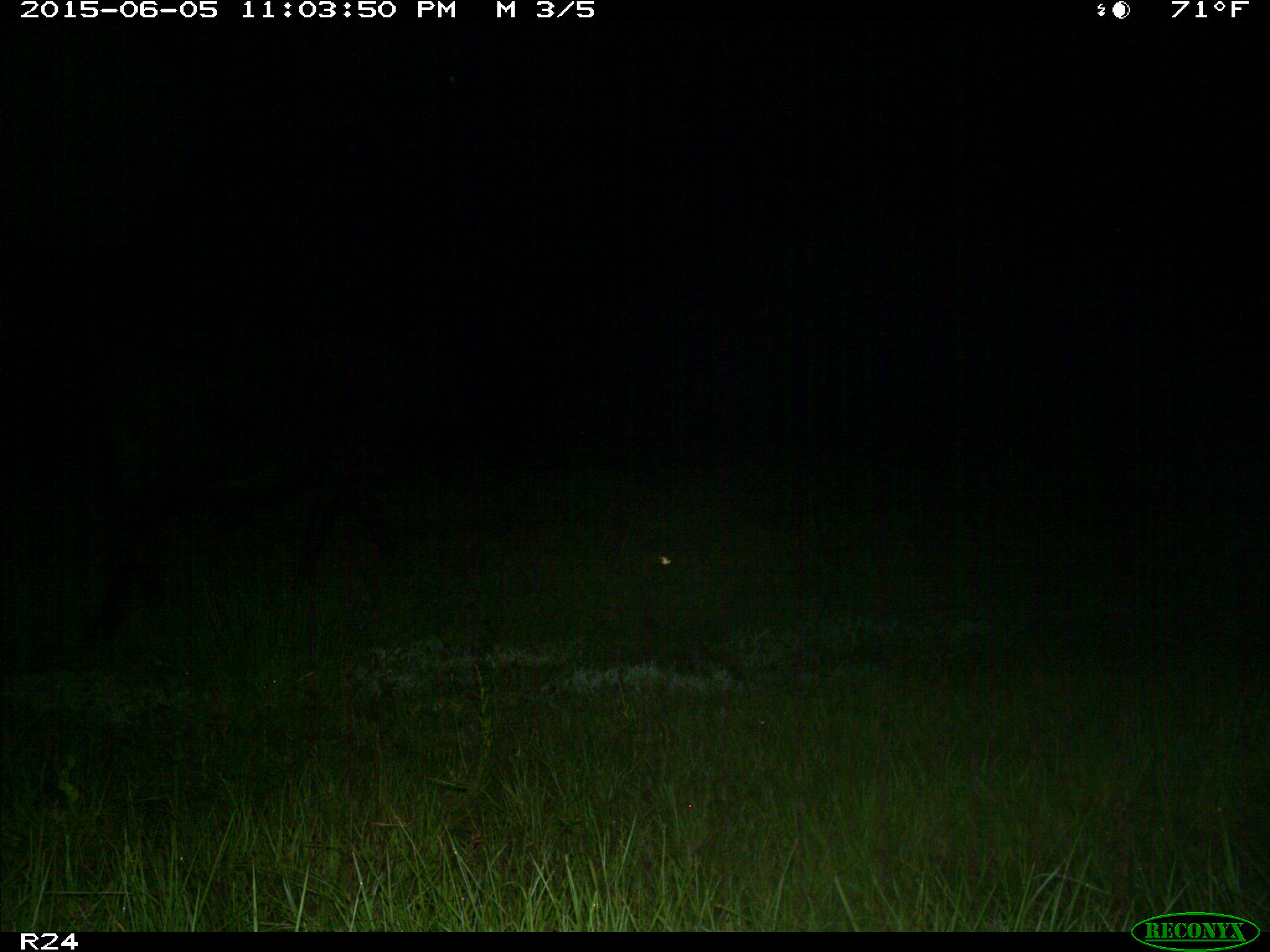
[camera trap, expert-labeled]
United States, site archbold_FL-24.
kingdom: Animalia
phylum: Chordata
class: Mammalia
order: Artiodactyla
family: Bovidae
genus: Bos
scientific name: Bos taurus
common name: domestic cow